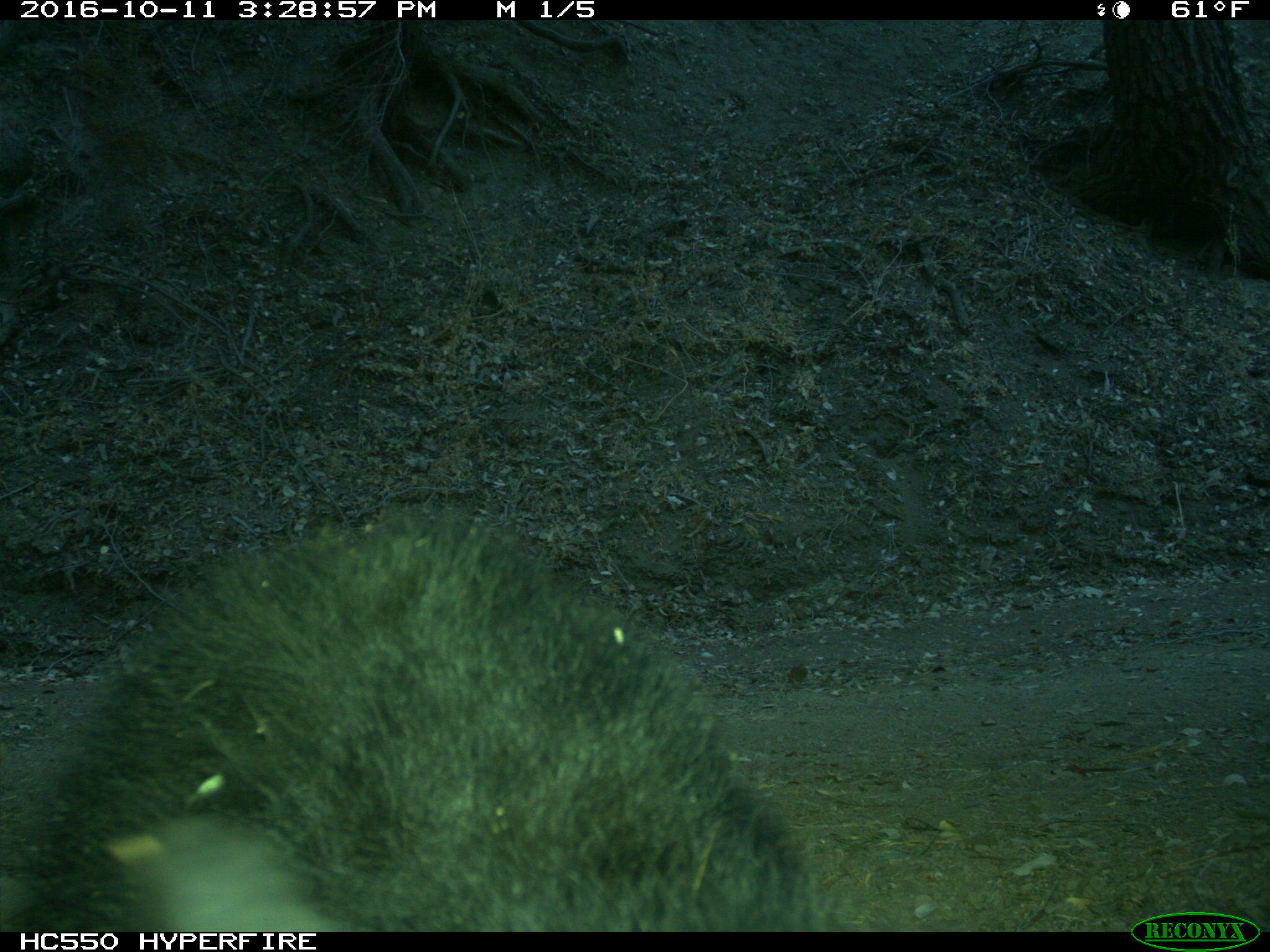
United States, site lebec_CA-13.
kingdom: Animalia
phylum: Chordata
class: Mammalia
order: Carnivora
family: Ursidae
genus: Ursus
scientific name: Ursus americanus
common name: american black bear